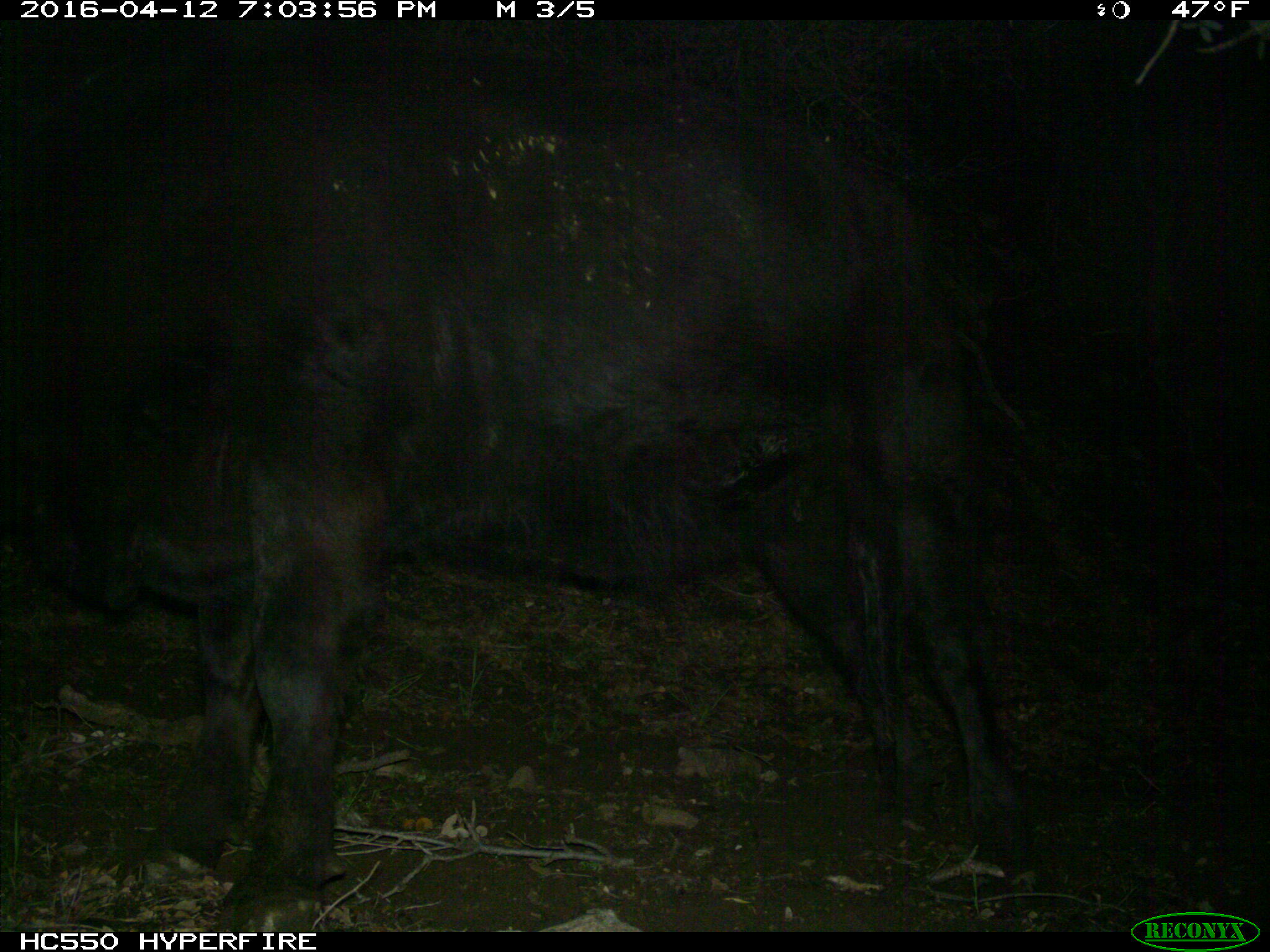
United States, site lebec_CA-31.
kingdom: Animalia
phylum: Chordata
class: Mammalia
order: Artiodactyla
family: Bovidae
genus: Bos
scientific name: Bos taurus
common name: domestic cow